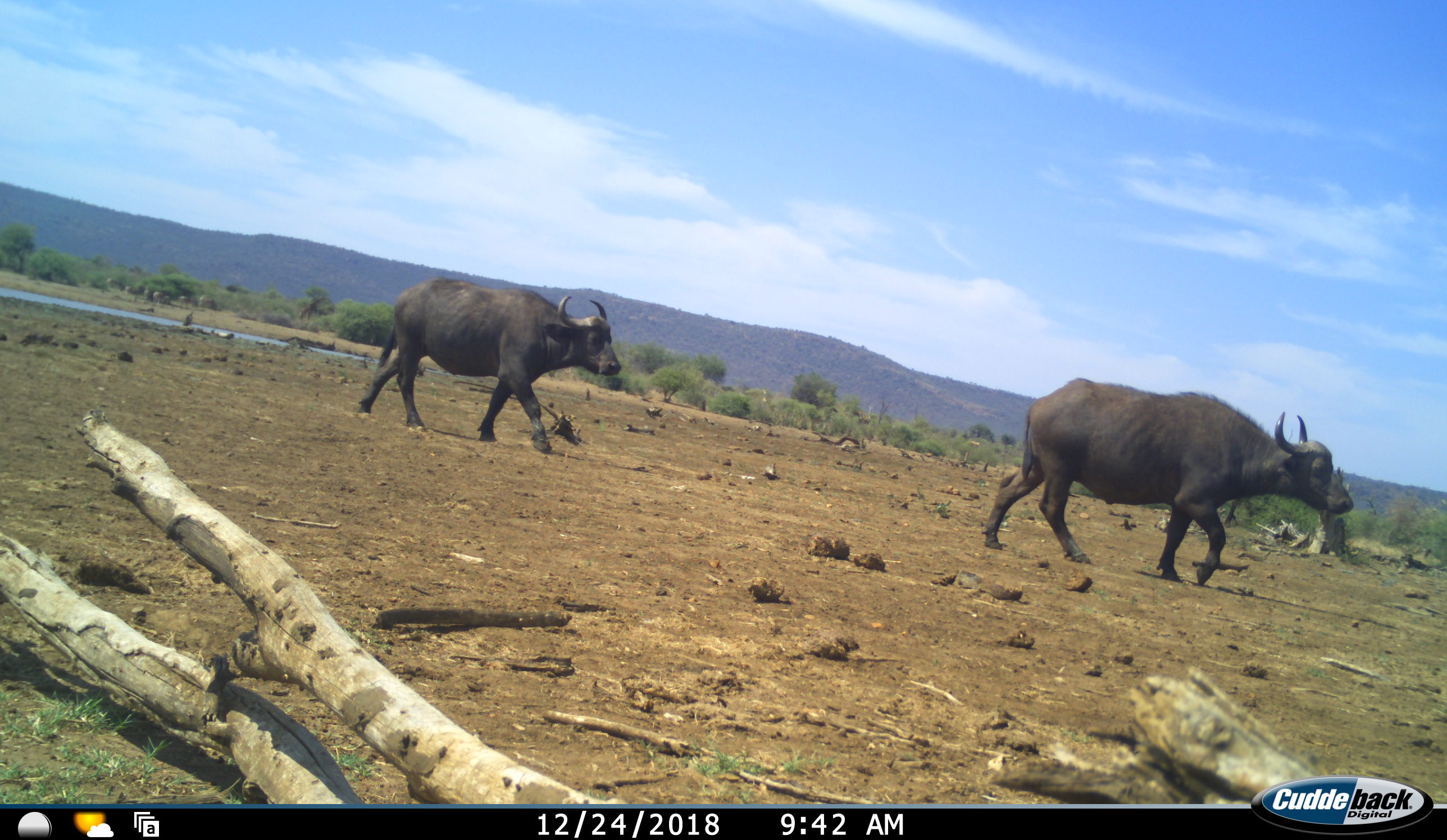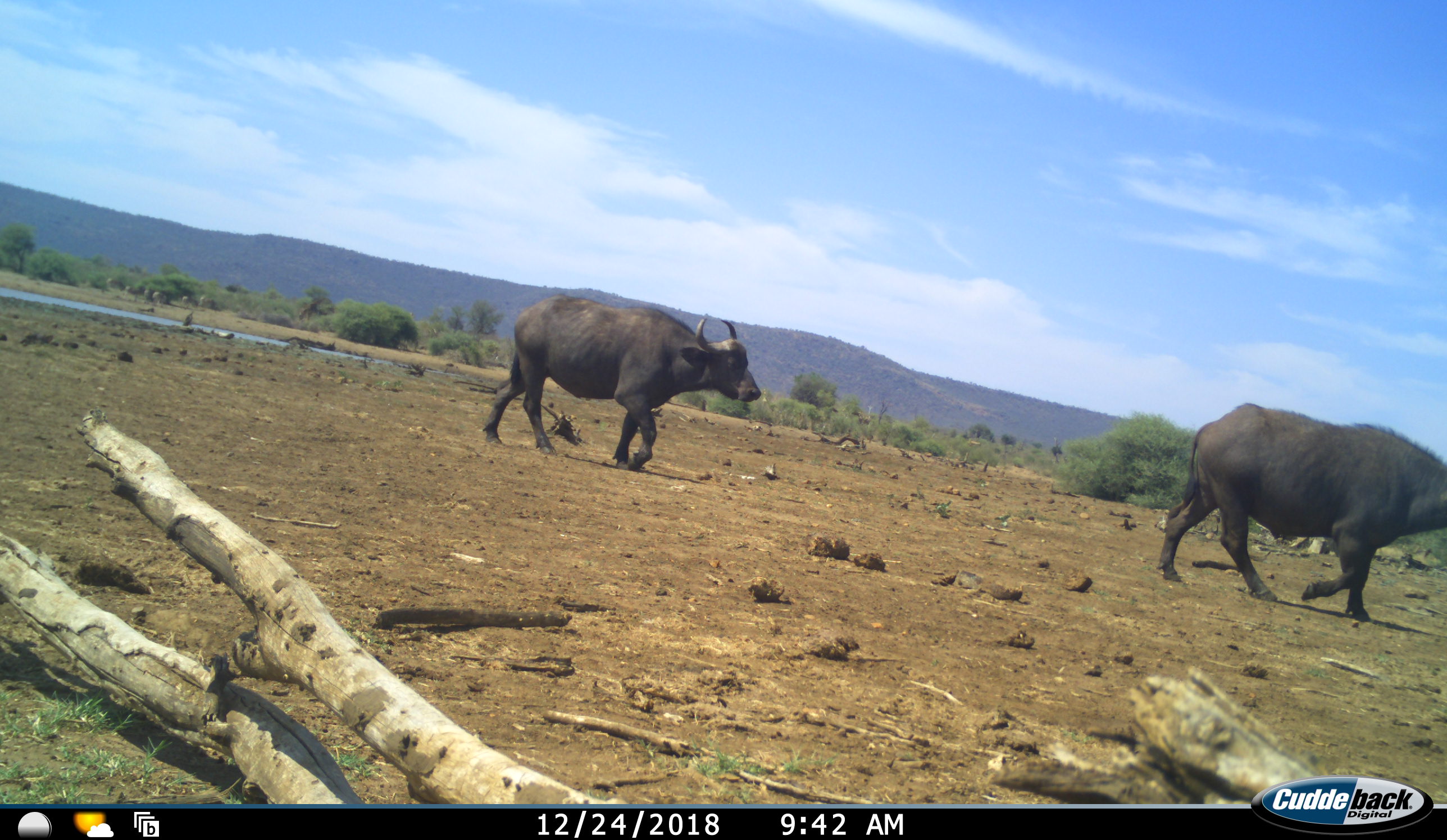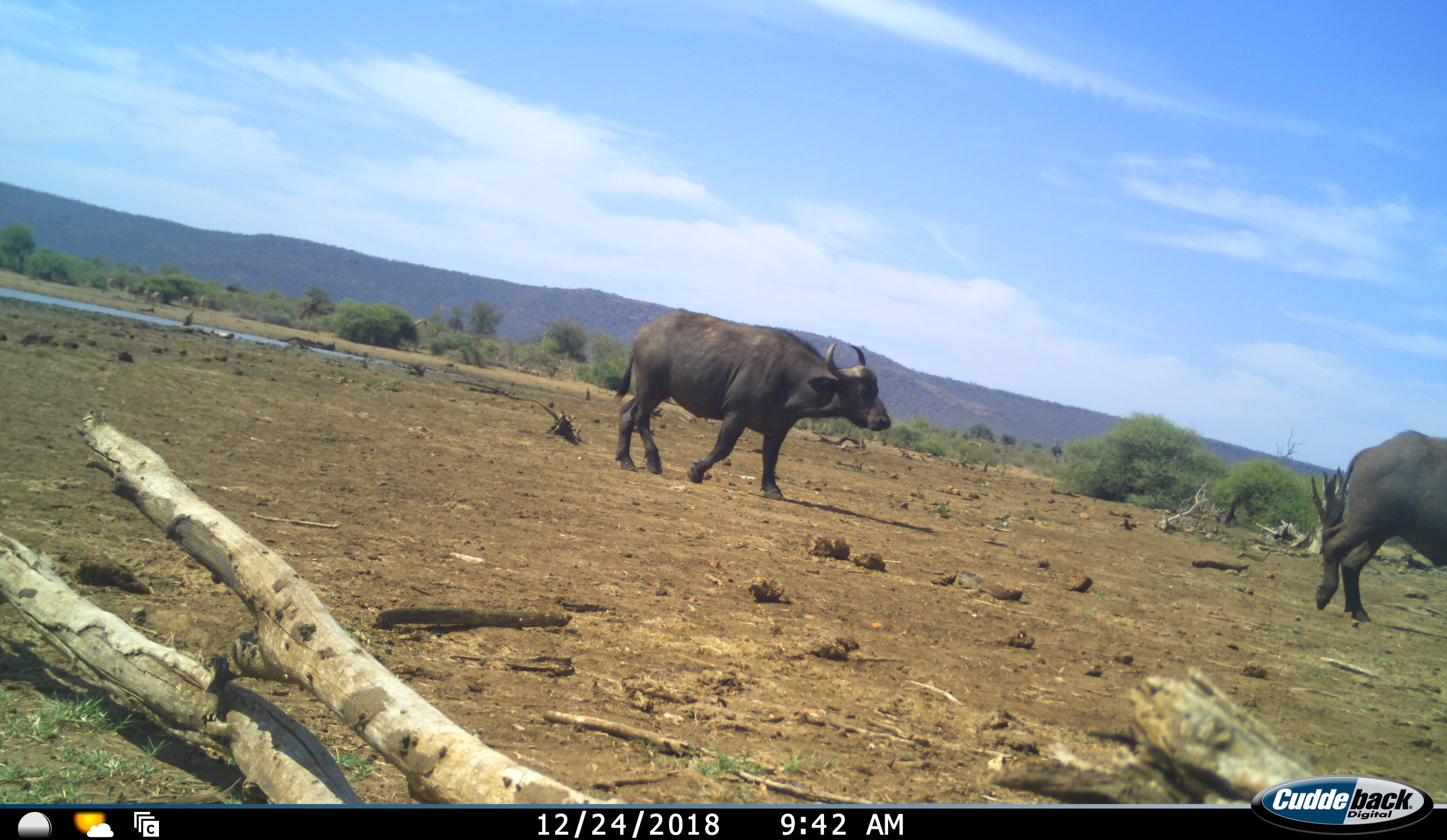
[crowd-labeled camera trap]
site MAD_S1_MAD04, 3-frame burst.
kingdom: Animalia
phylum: Chordata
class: Mammalia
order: Artiodactyla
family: Bovidae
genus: Syncerus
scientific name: Syncerus caffer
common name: african buffalo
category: buffalo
Buffalo (african buffalo) (Syncerus caffer), count 2. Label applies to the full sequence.